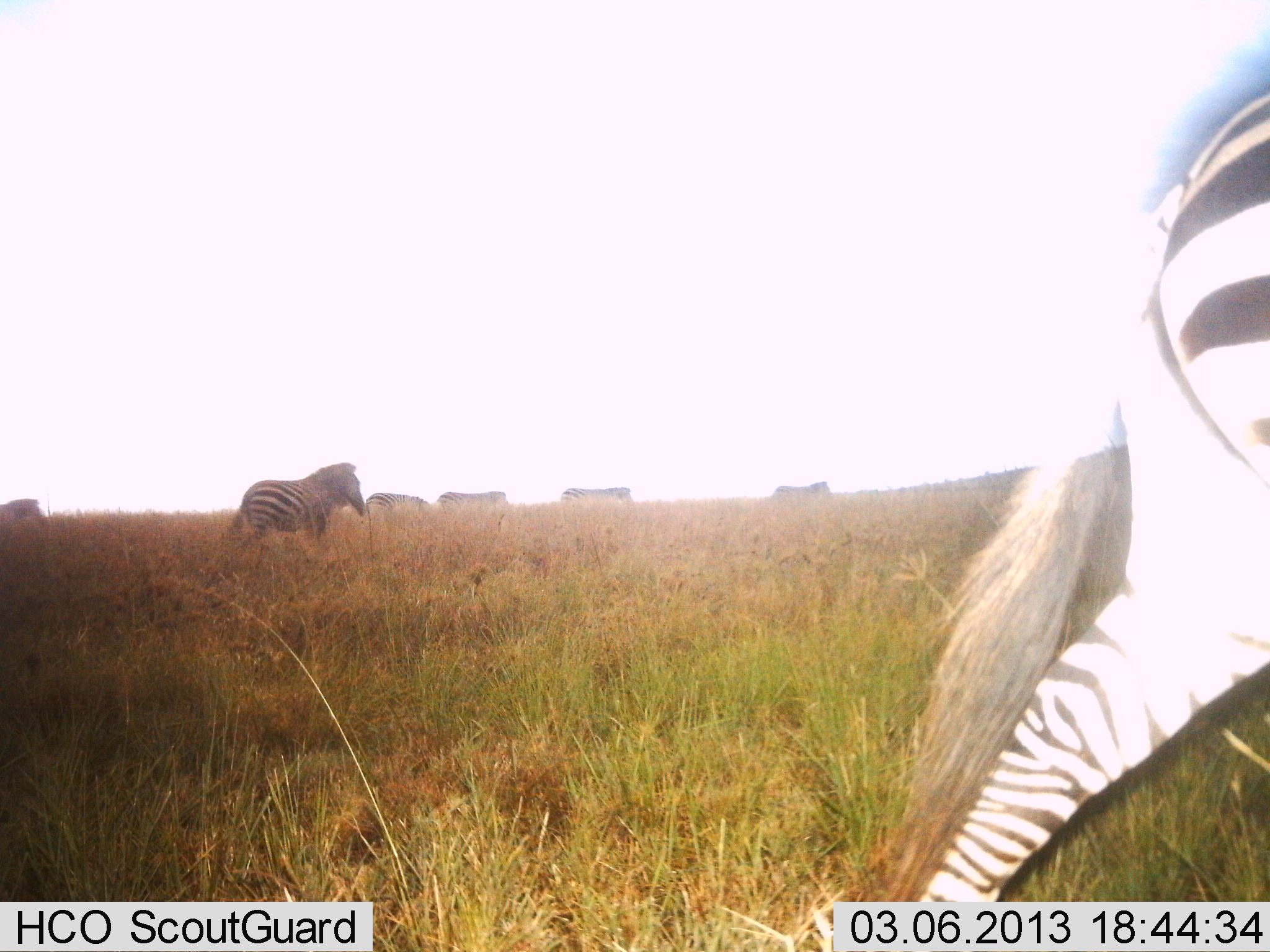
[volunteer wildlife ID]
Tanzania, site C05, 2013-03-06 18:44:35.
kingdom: Animalia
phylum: Chordata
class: Mammalia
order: Perissodactyla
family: Equidae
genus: Equus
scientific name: Equus quagga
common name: plains zebra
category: zebra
Zebra (plains zebra) (Equus quagga), count 7. Behavior (volunteer vote fractions): standing 12%, resting 0%, moving 97%, interacting 0%. Young present (vote fraction): 0%. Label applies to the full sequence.